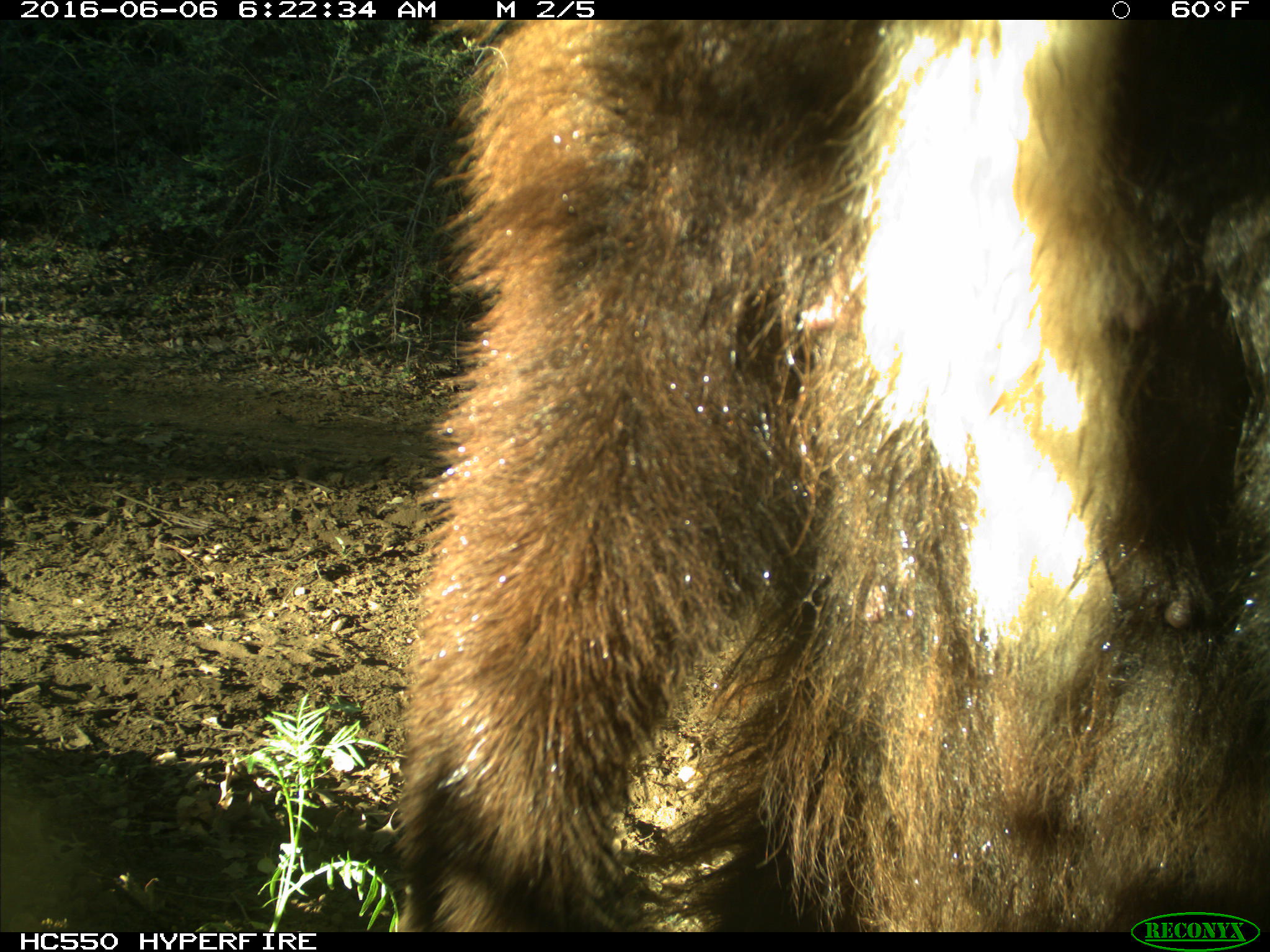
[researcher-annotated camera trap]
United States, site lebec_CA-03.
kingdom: Animalia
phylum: Chordata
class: Mammalia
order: Carnivora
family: Ursidae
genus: Ursus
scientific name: Ursus americanus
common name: american black bear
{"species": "Ursus americanus (american black bear)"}